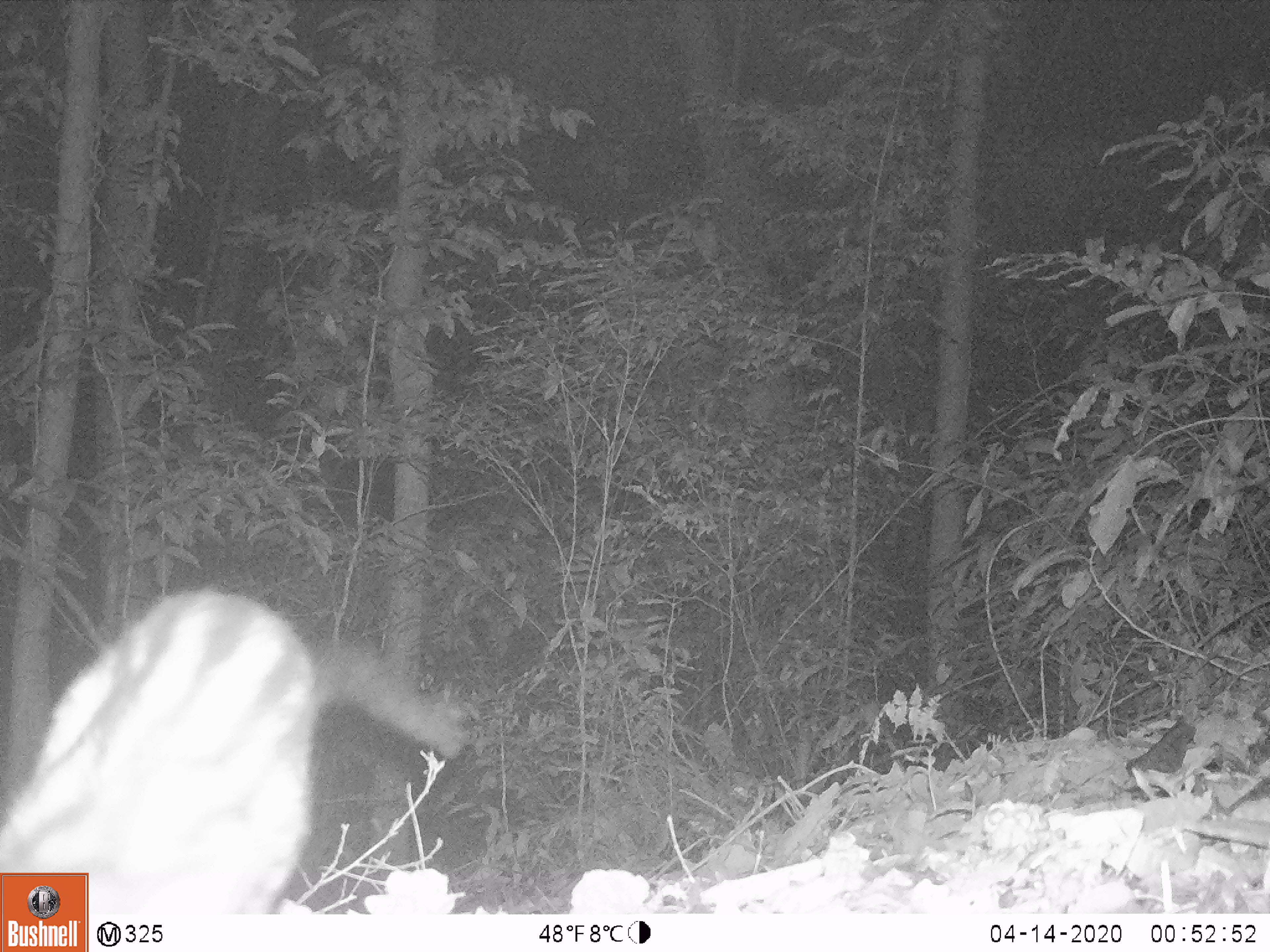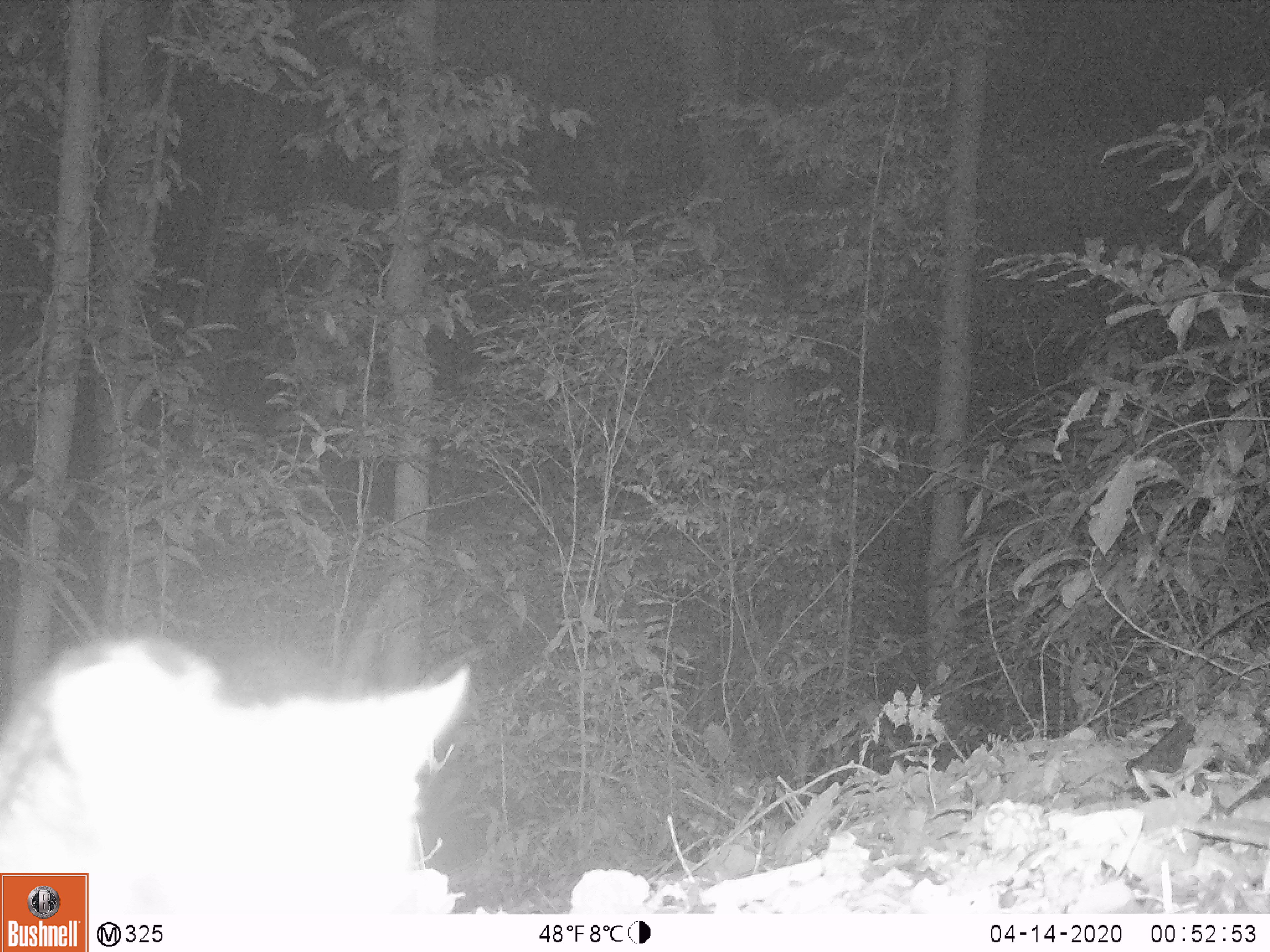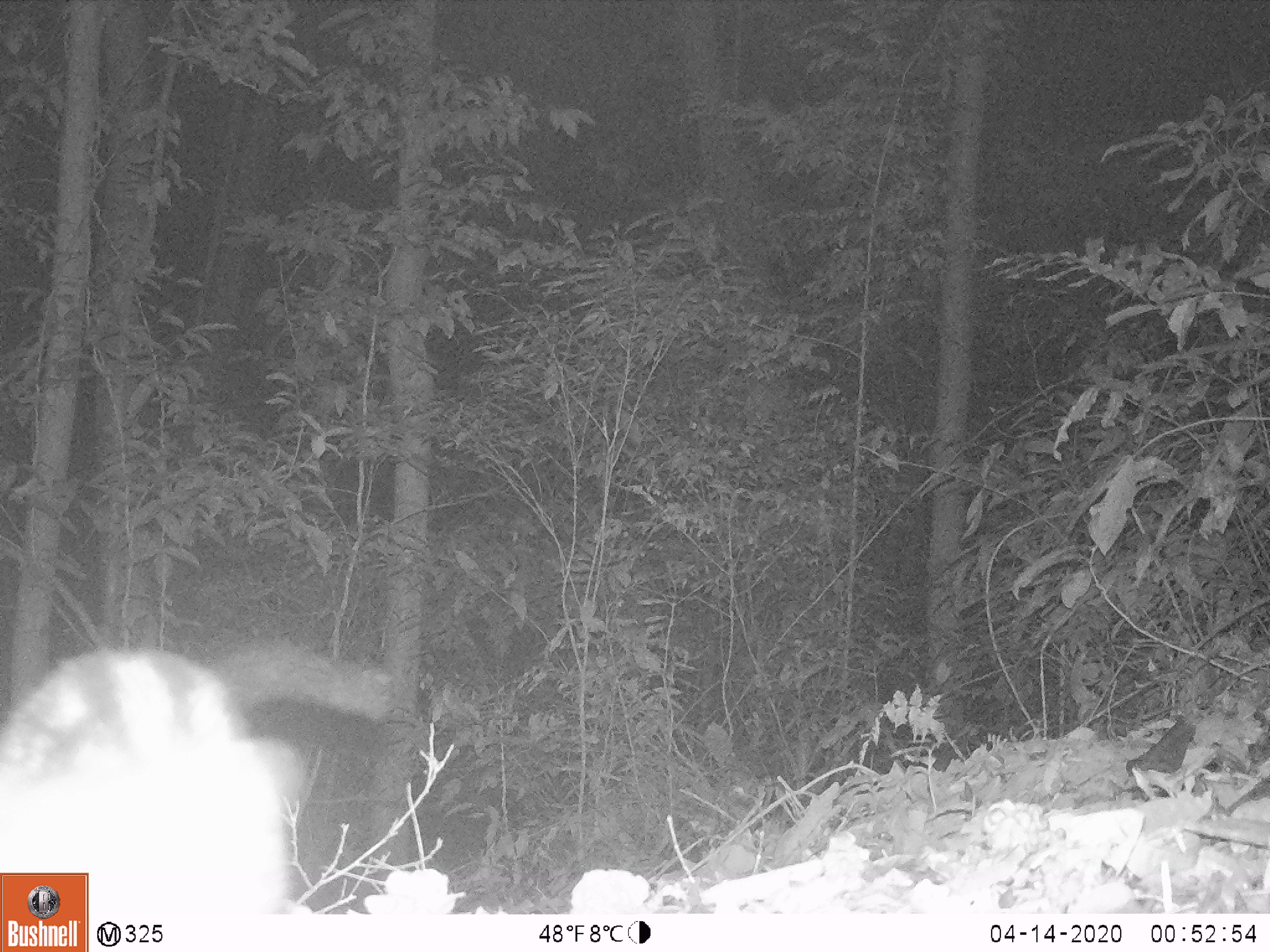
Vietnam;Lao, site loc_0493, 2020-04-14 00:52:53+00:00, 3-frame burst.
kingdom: Animalia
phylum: Chordata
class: Mammalia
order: Carnivora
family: Viverridae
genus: Paradoxurus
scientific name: Paradoxurus hermaphroditus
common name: common palm civet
Common palm civet (Paradoxurus hermaphroditus). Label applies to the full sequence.